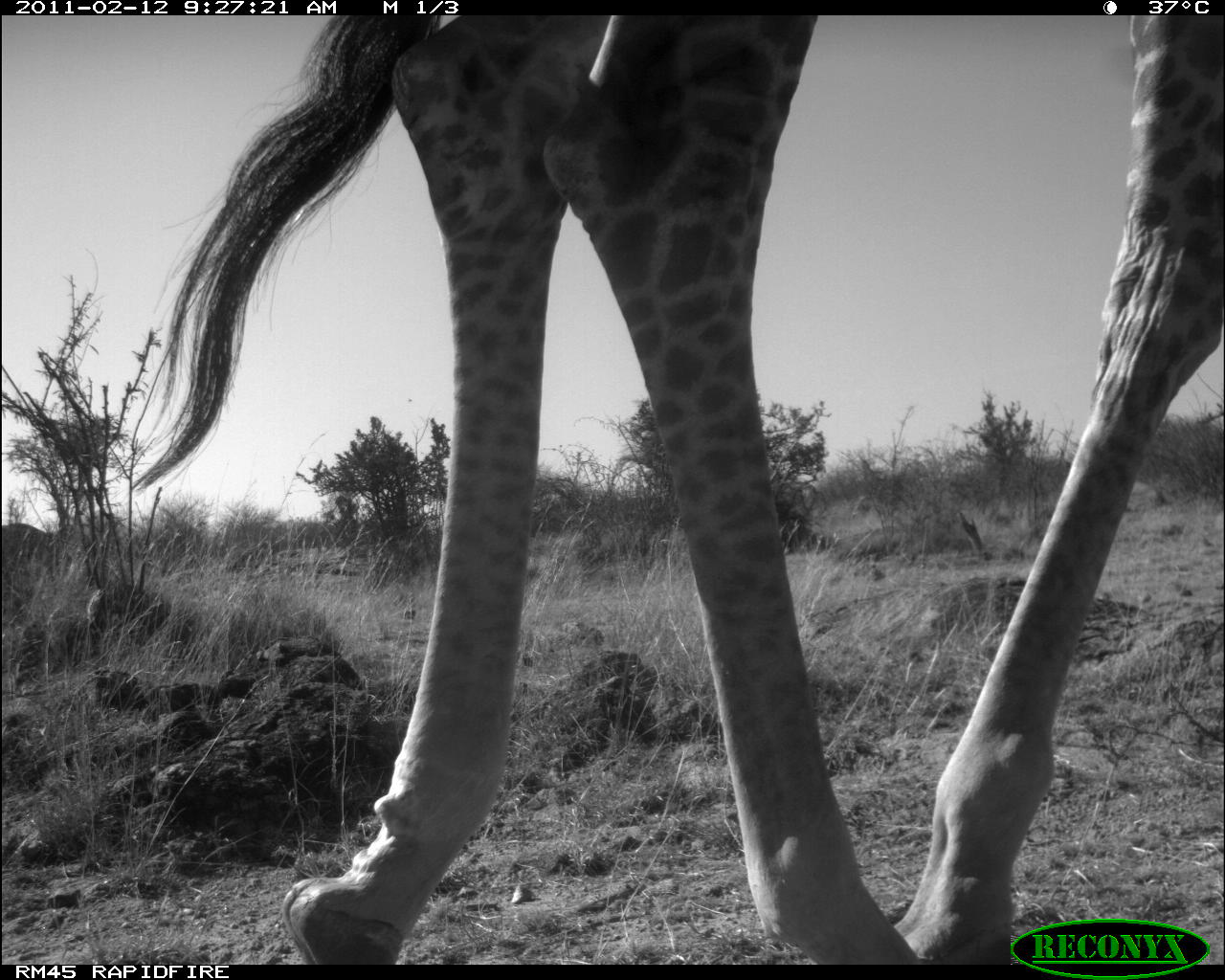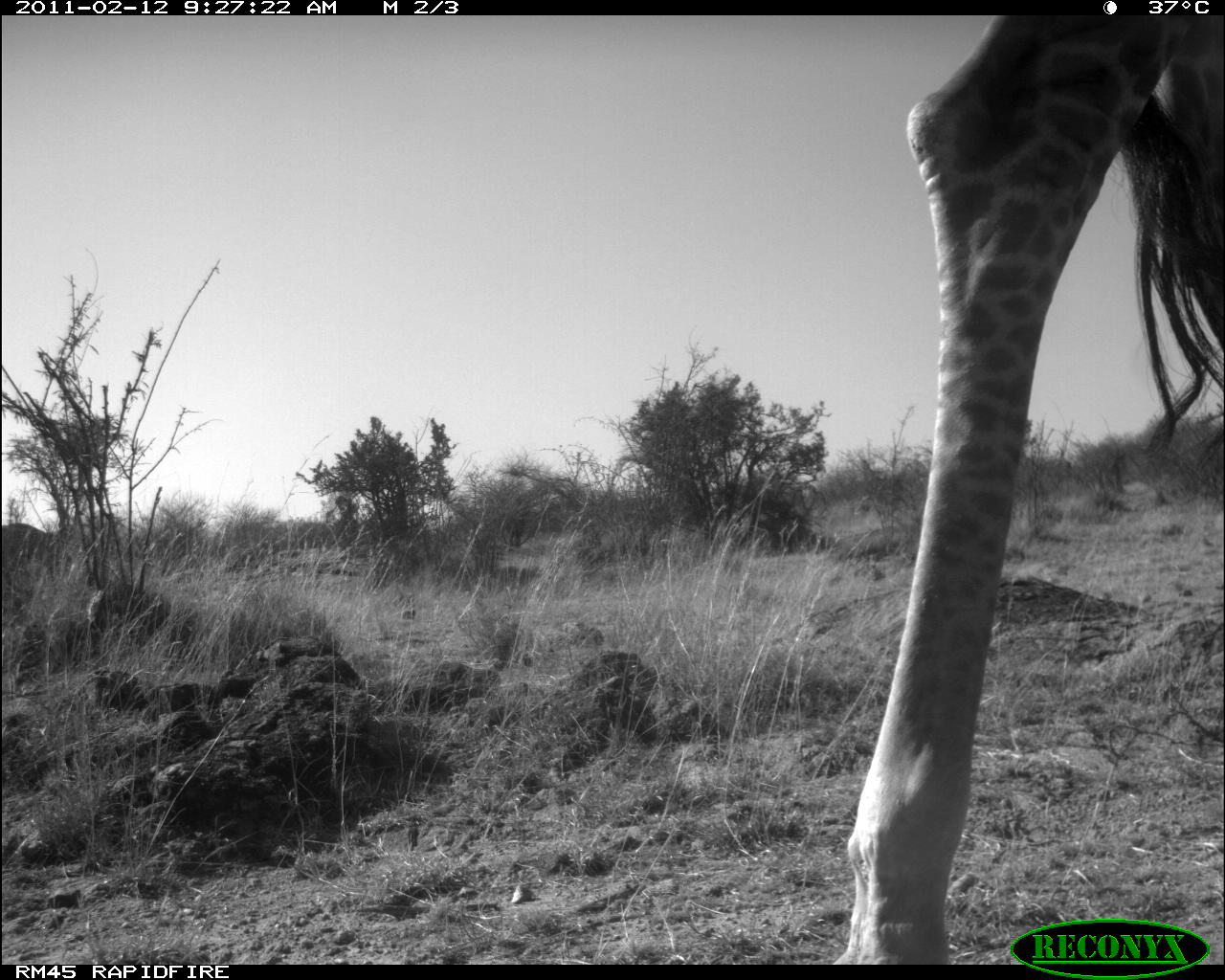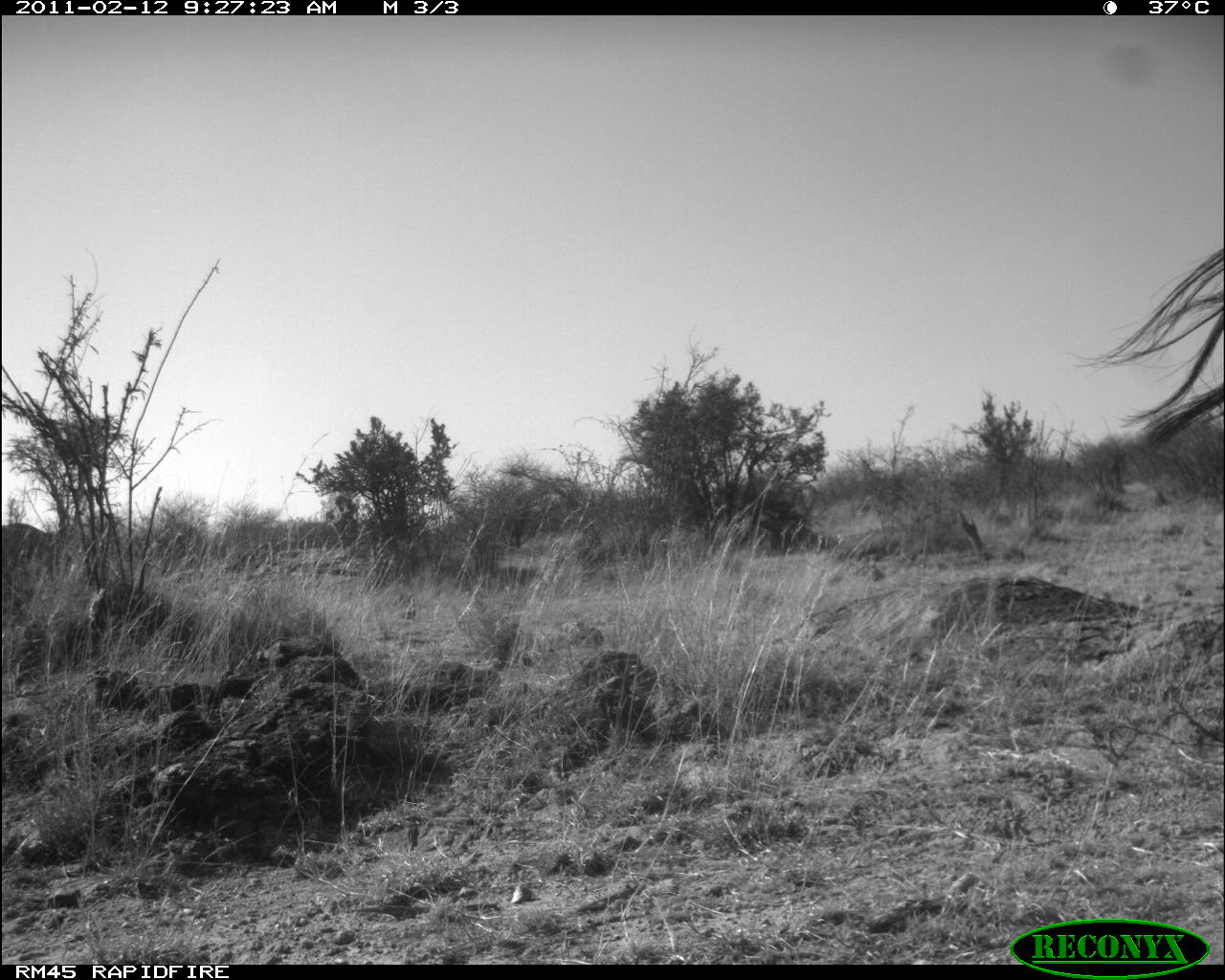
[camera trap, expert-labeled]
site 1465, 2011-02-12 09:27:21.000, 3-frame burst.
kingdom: Animalia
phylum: Chordata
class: Mammalia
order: Artiodactyla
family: Bovidae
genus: Madoqua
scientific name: Madoqua guentheri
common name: günther's dik-dik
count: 1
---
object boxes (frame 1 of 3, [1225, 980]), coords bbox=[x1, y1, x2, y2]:
madoqua guentheri: bbox=[117, 15, 1225, 962]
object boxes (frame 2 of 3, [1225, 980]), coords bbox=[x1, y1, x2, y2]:
madoqua guentheri: bbox=[830, 16, 1225, 963]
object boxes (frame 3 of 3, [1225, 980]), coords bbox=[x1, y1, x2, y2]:
madoqua guentheri: bbox=[1105, 246, 1225, 456]